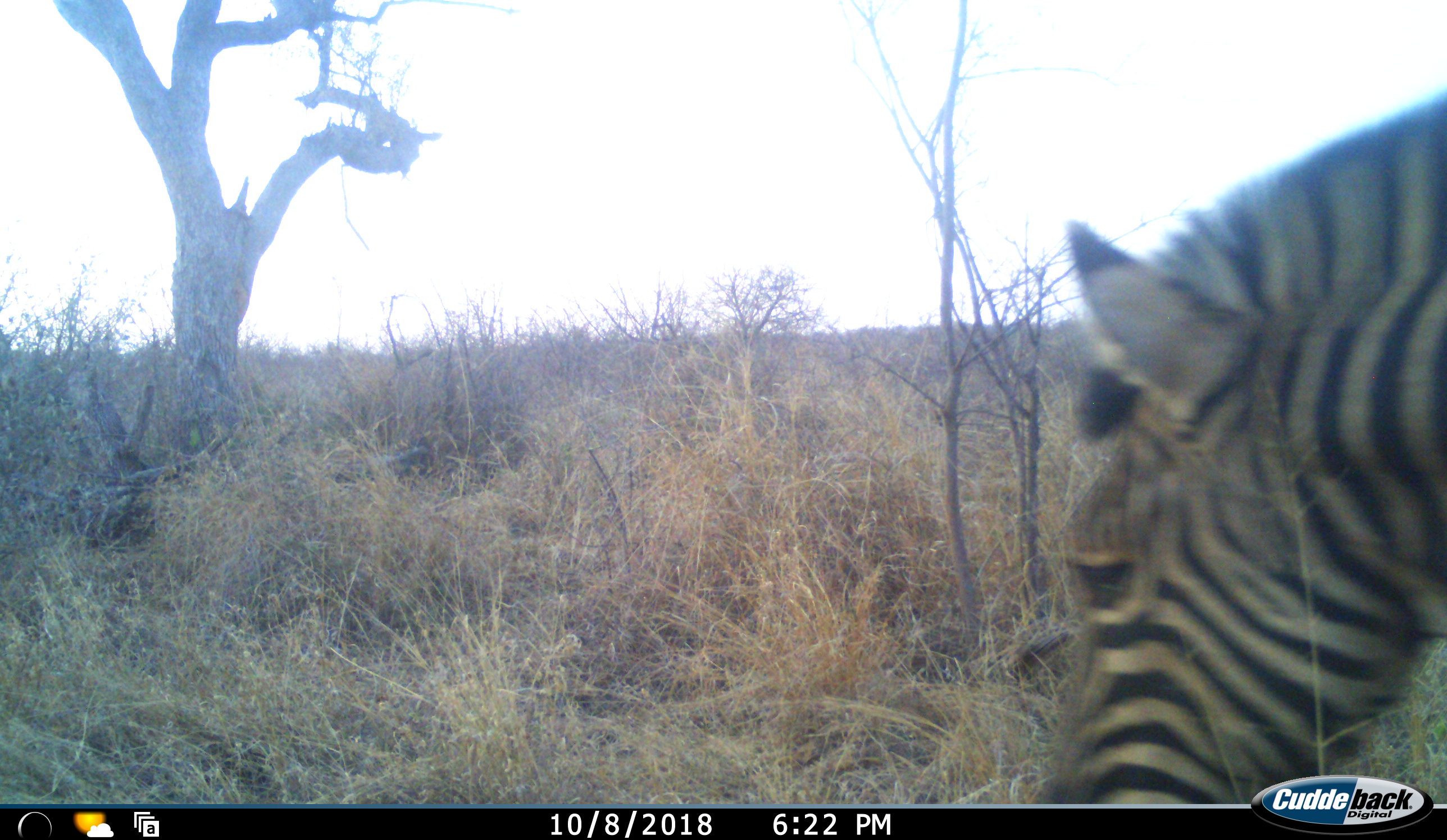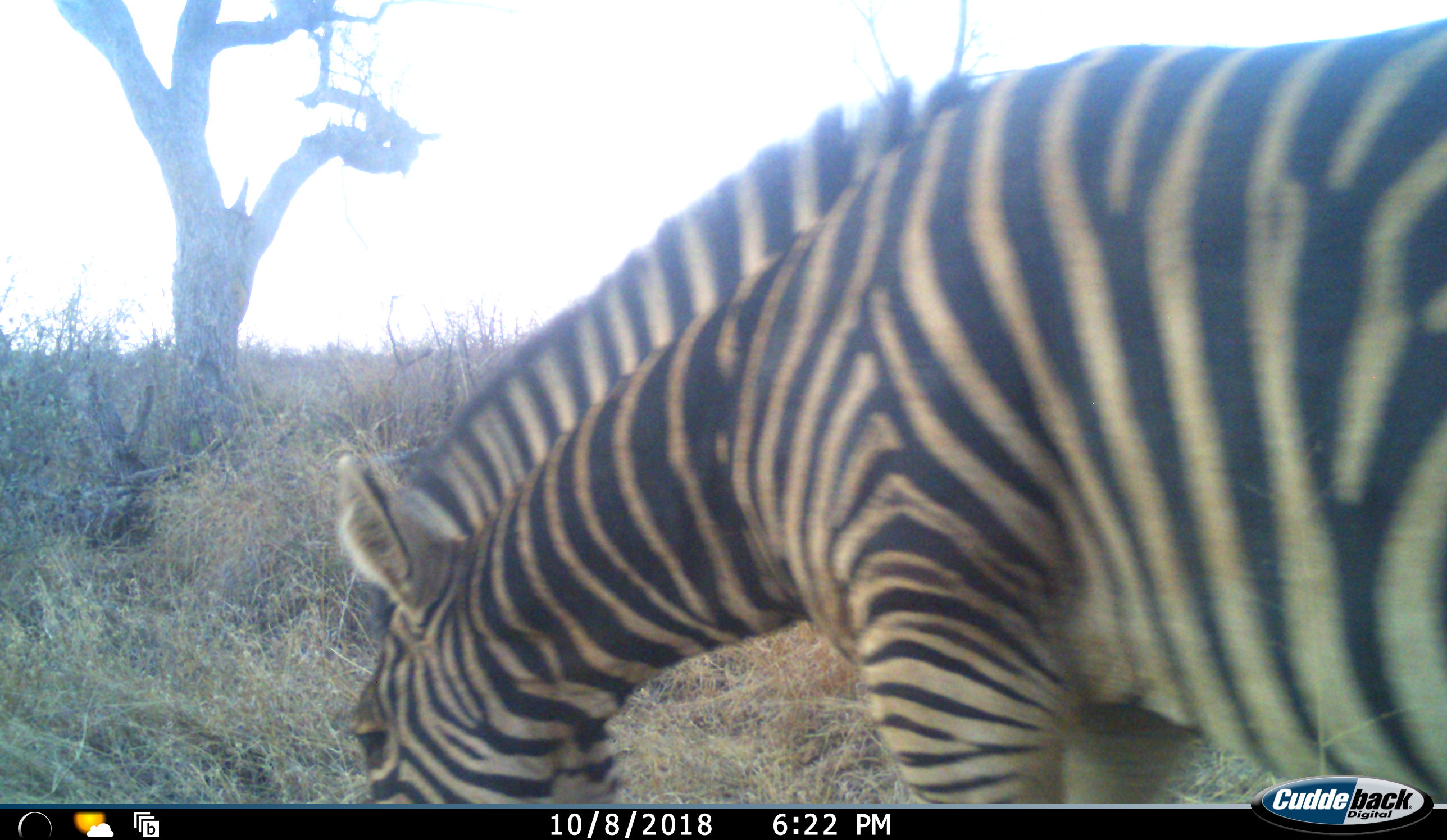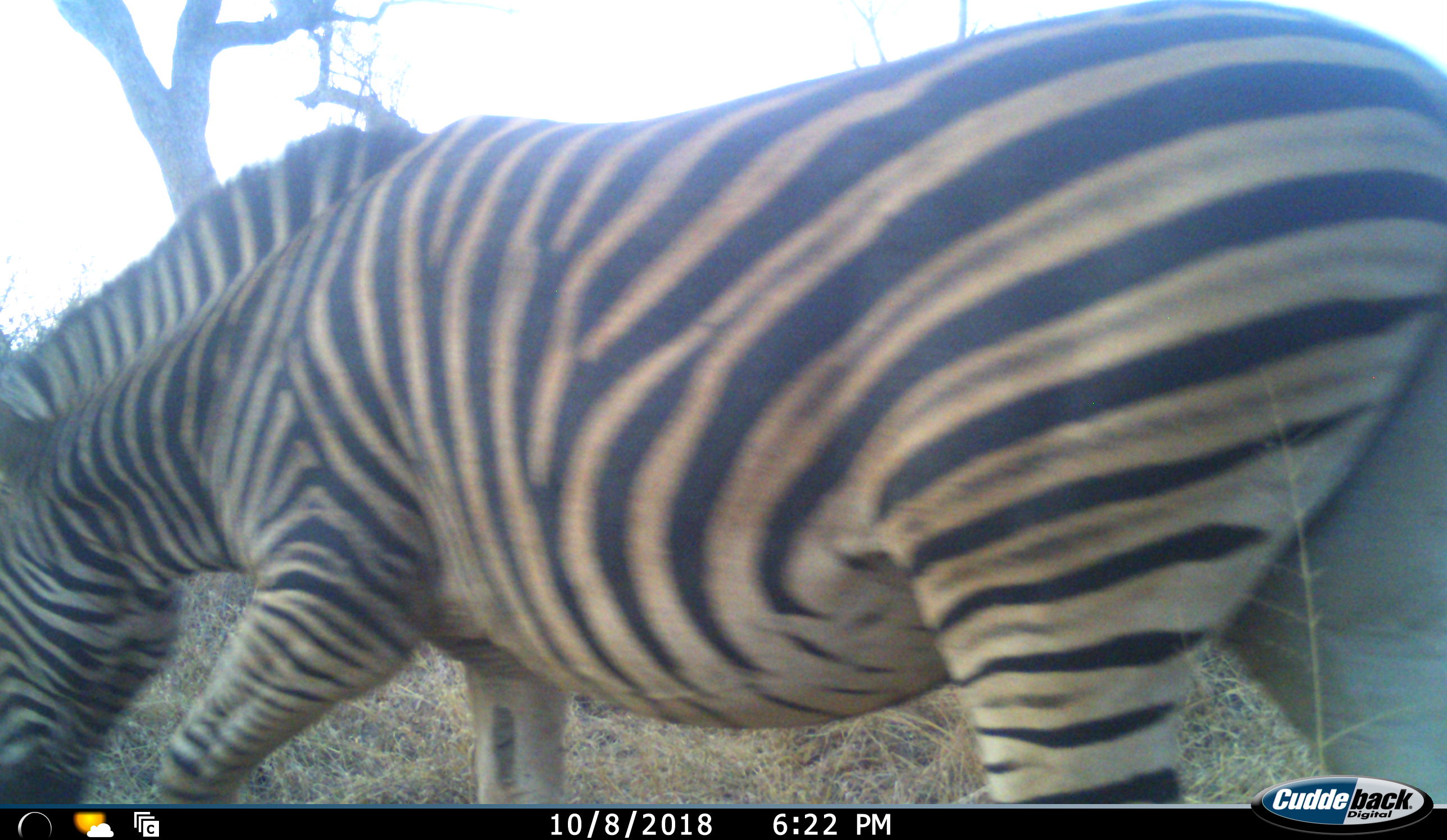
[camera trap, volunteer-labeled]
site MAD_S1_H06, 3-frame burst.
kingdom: Animalia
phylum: Chordata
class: Mammalia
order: Perissodactyla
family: Equidae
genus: Equus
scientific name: Equus quagga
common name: plains zebra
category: zebraplains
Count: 1.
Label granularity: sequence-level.